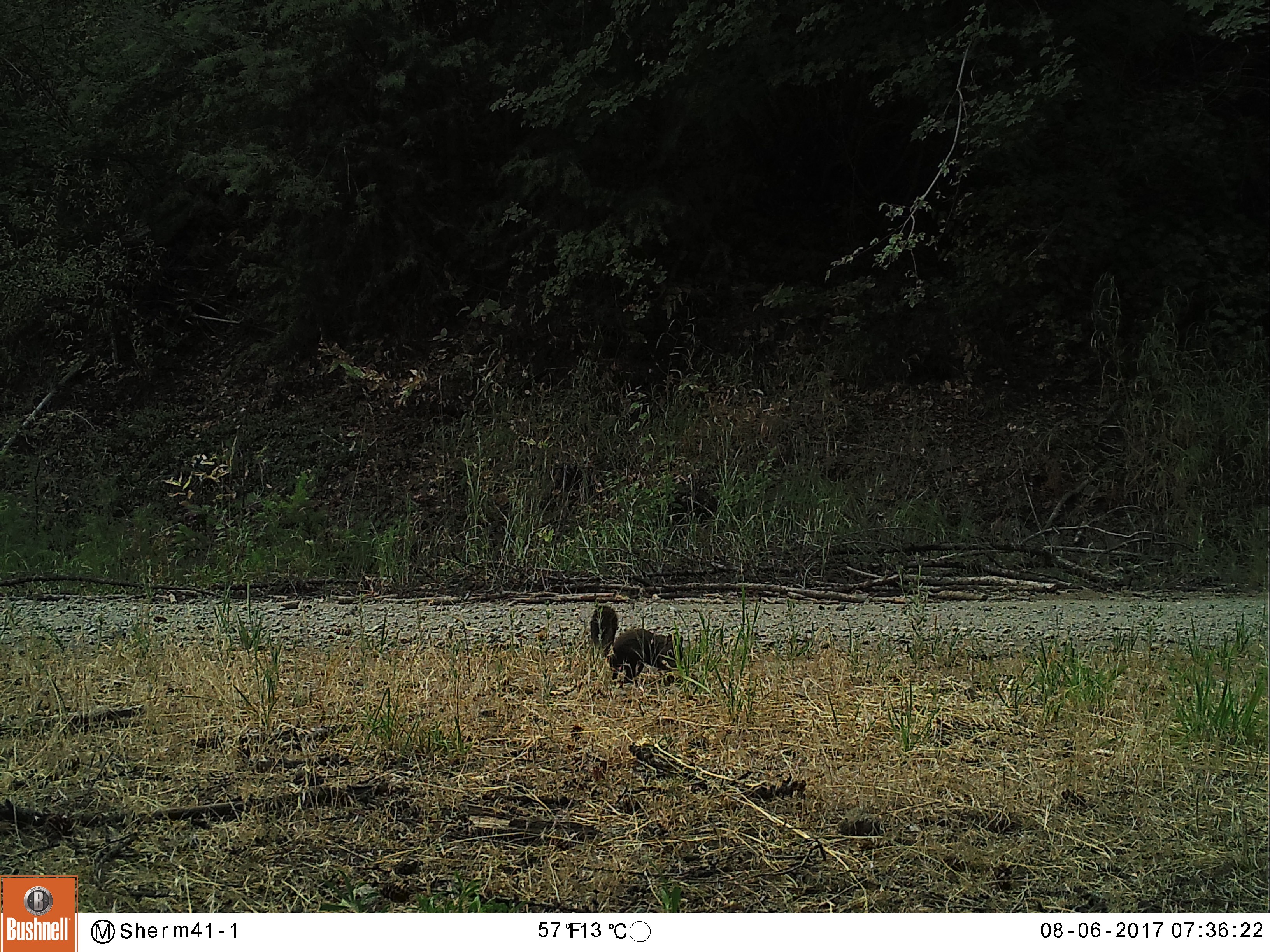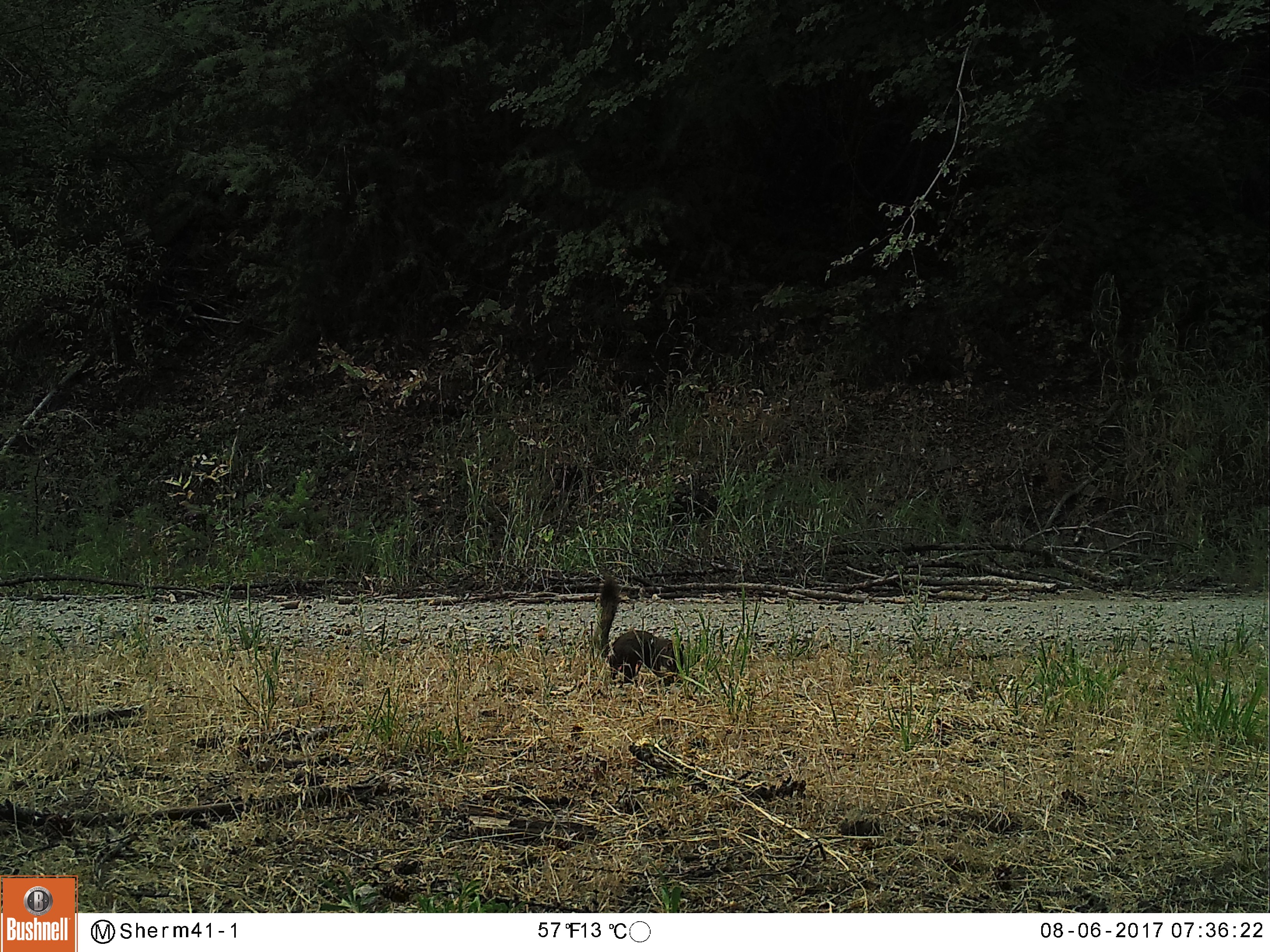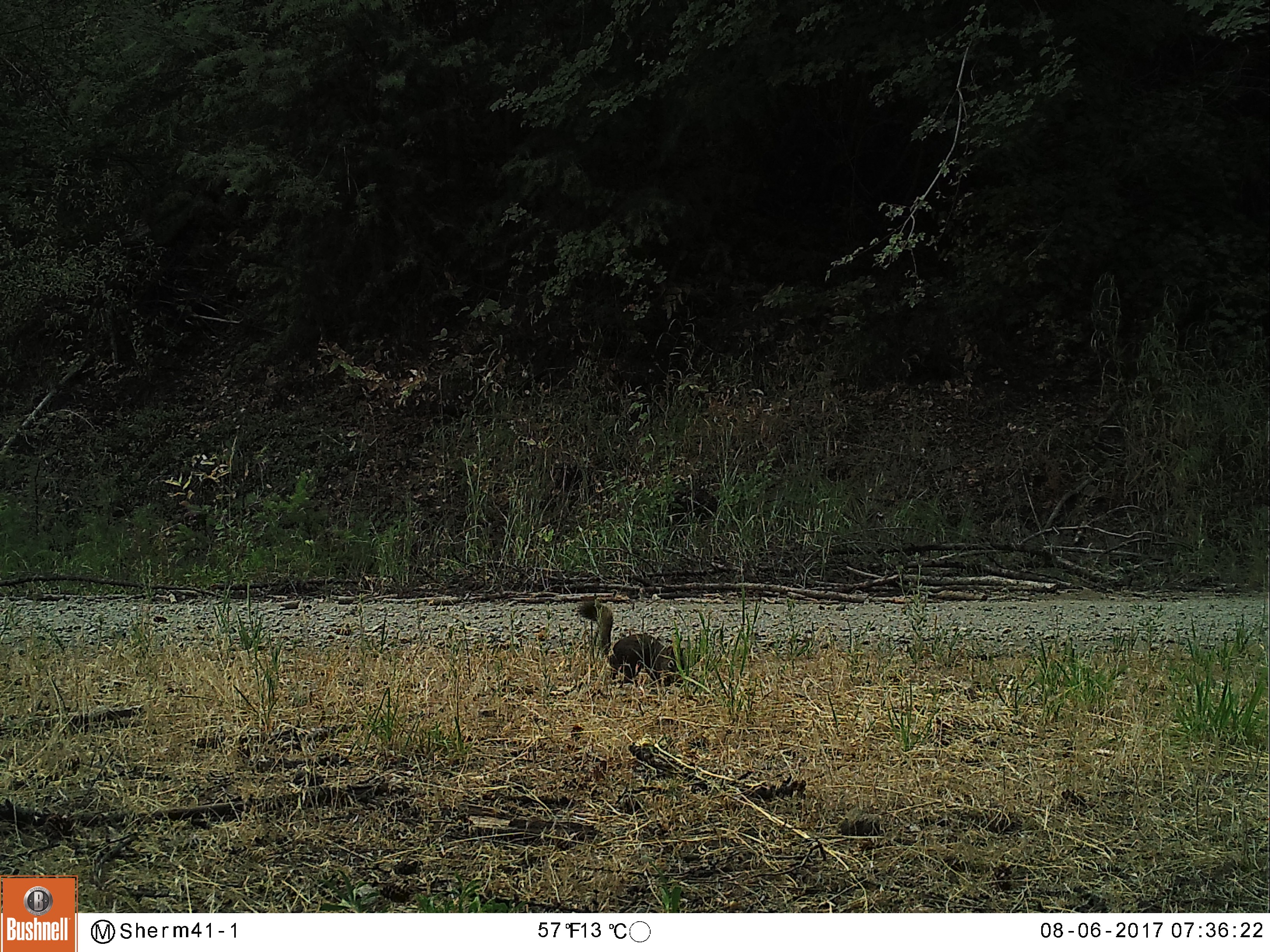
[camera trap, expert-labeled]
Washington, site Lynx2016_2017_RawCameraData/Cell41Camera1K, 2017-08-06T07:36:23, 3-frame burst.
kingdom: Animalia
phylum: Chordata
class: Mammalia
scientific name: Mammalia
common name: small mammal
Small mammal (Mammalia). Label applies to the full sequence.